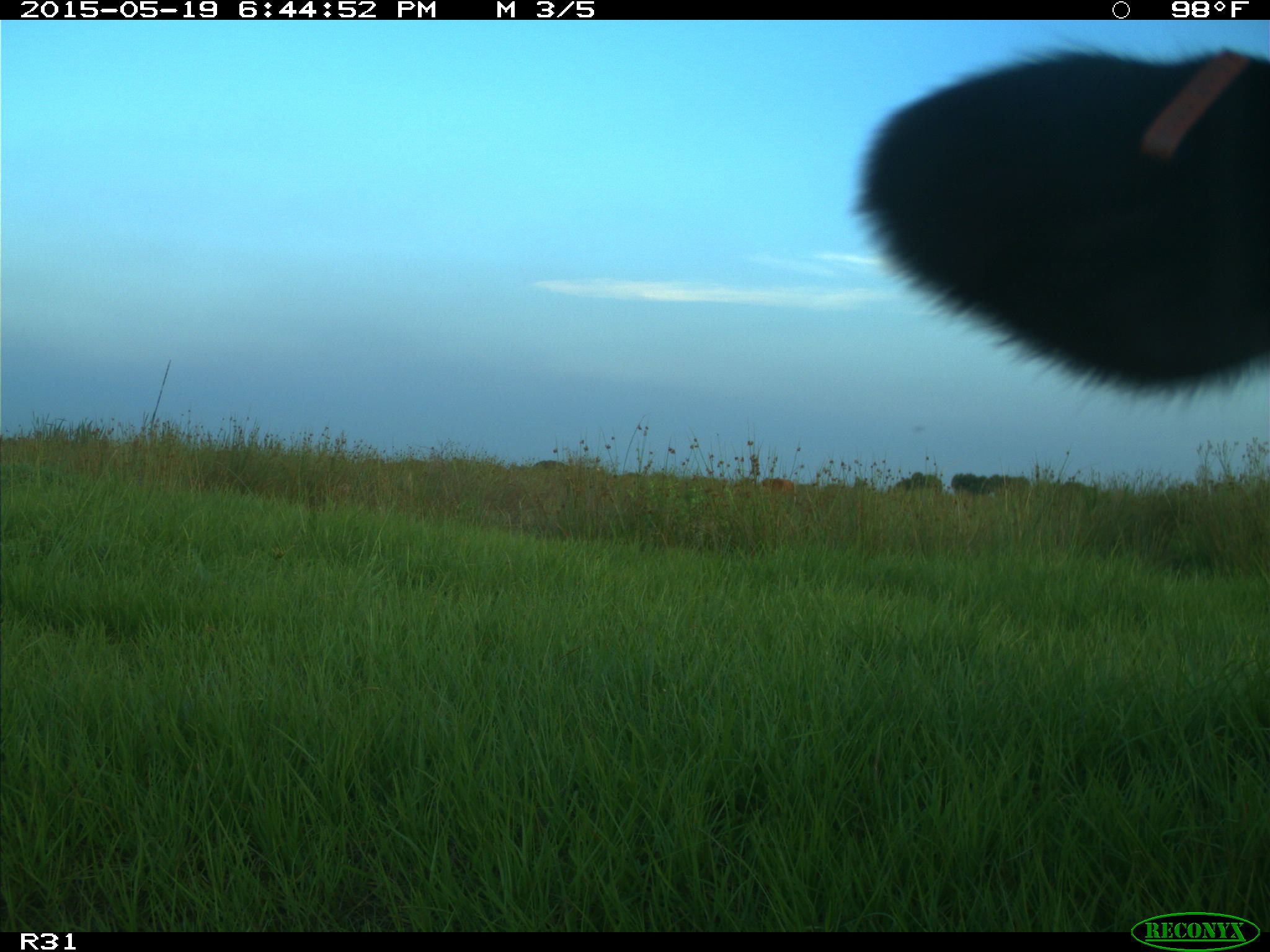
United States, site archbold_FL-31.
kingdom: Animalia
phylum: Chordata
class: Mammalia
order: Artiodactyla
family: Bovidae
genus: Bos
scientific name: Bos taurus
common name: domestic cow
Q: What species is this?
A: Bos taurus (domestic cow).